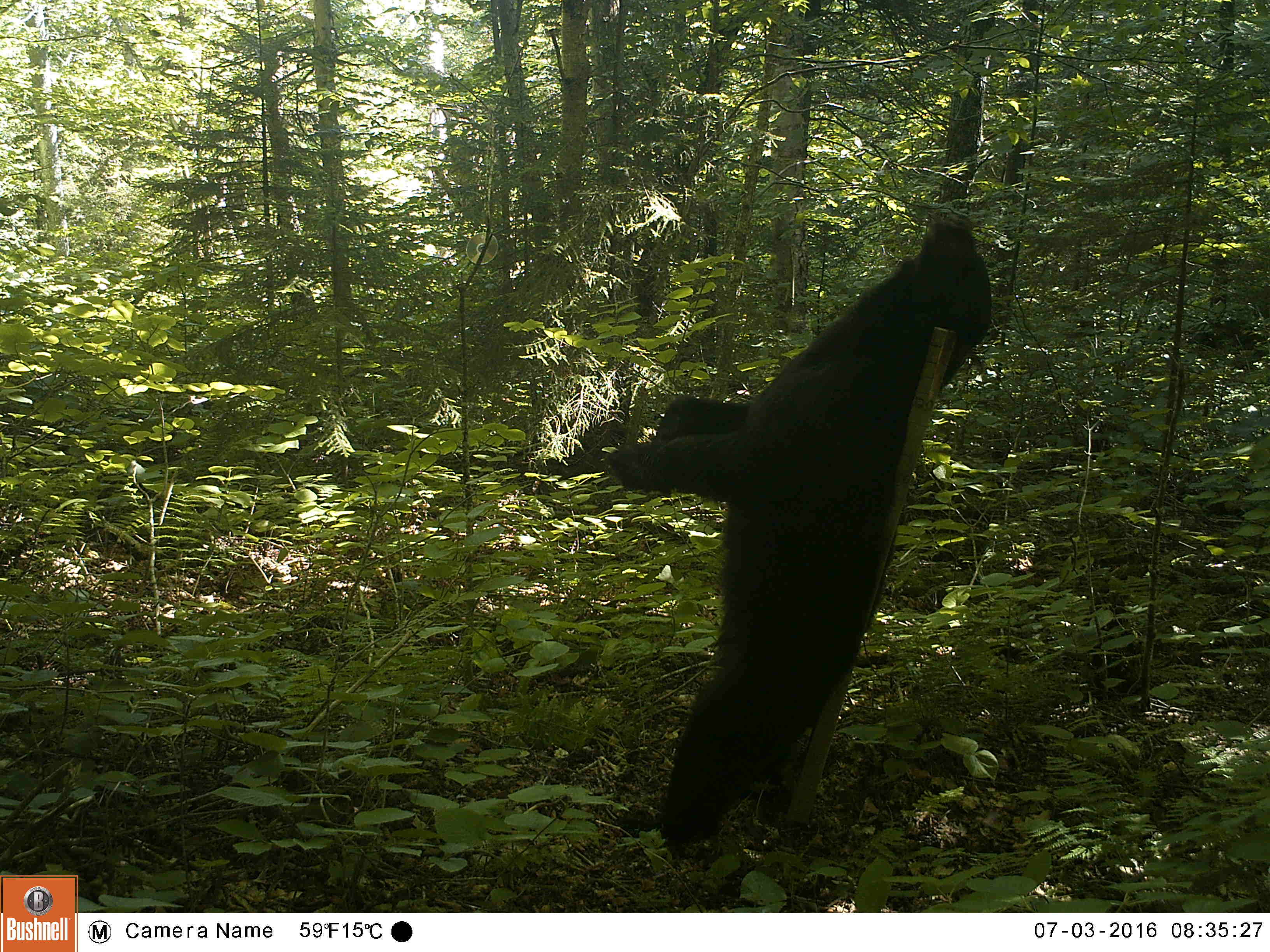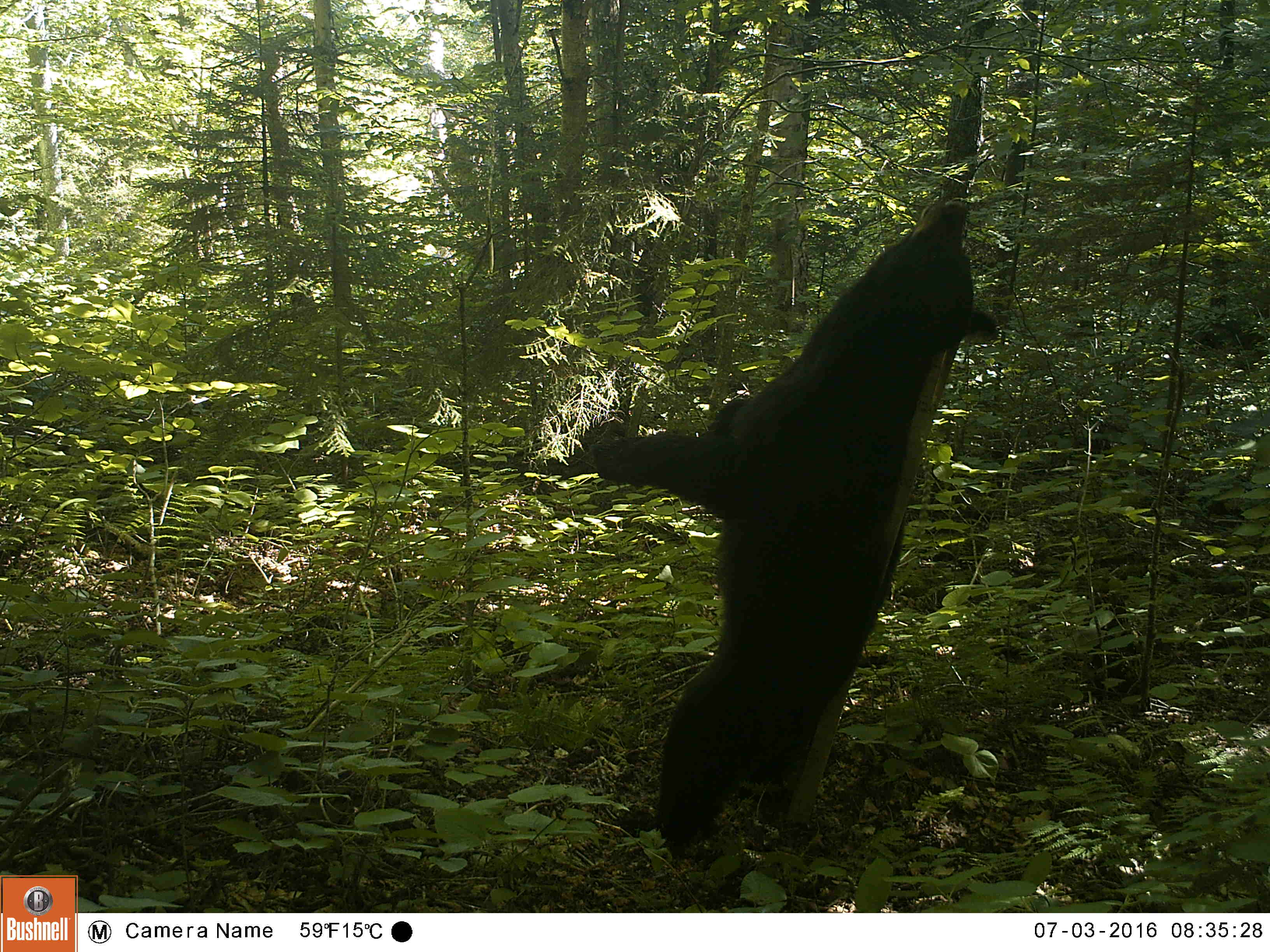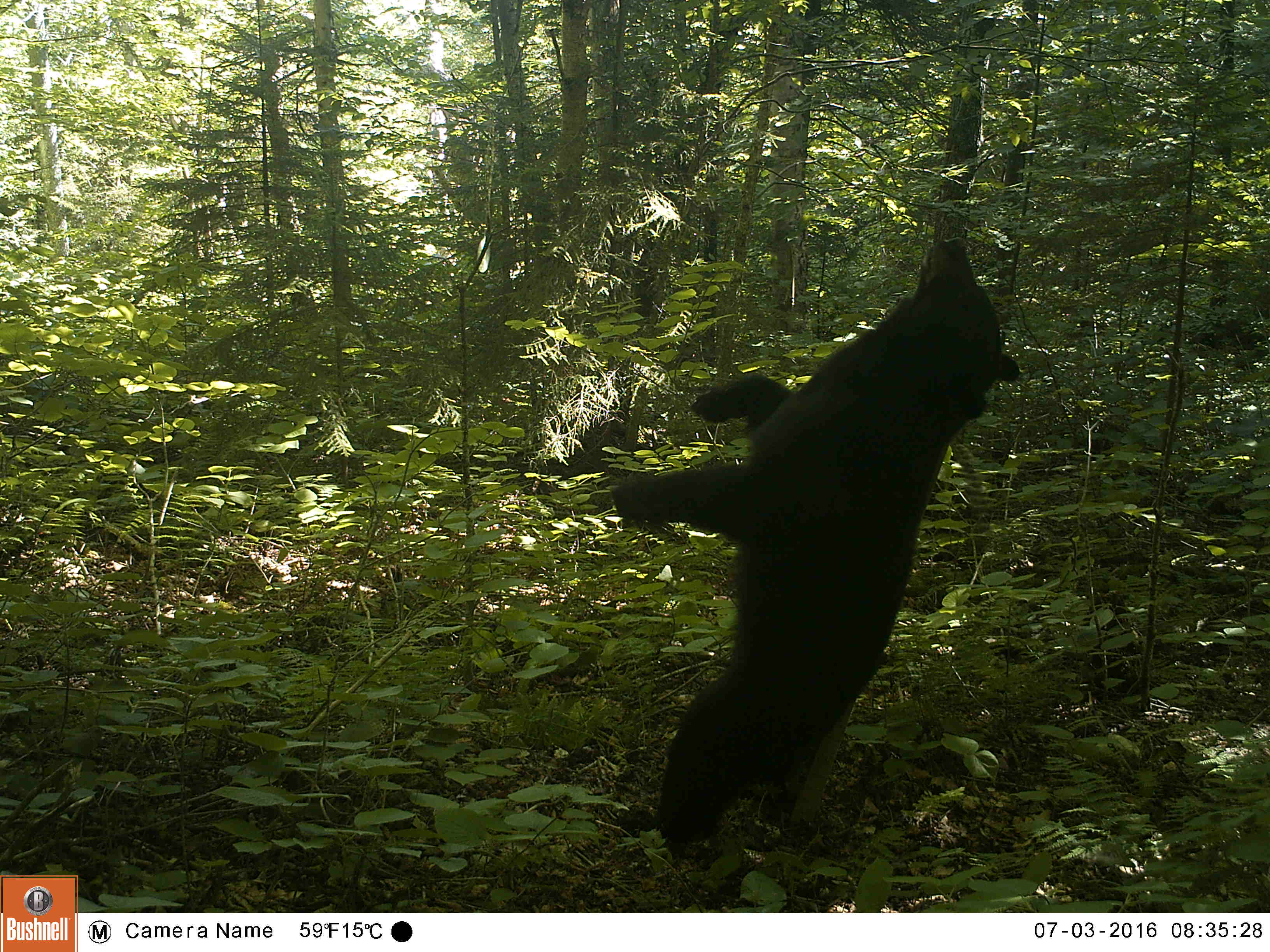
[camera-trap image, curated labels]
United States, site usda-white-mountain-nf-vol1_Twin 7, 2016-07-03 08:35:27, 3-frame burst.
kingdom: Animalia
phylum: Chordata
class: Mammalia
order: Carnivora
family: Ursidae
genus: Ursus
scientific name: Ursus americanus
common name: black bear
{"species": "black bear (Ursus americanus)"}